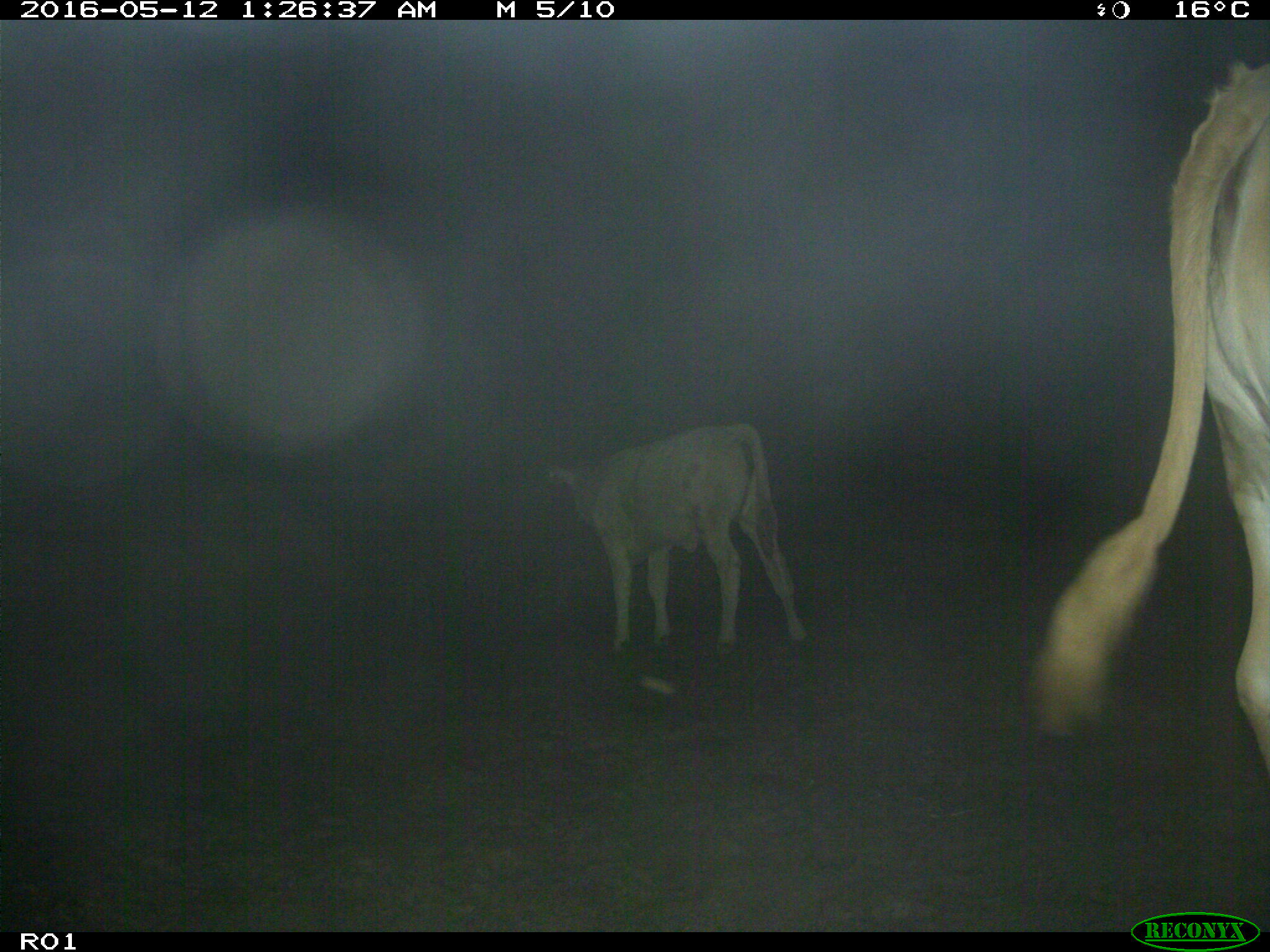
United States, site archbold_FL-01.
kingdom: Animalia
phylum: Chordata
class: Mammalia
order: Artiodactyla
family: Bovidae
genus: Bos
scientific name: Bos taurus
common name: domestic cow